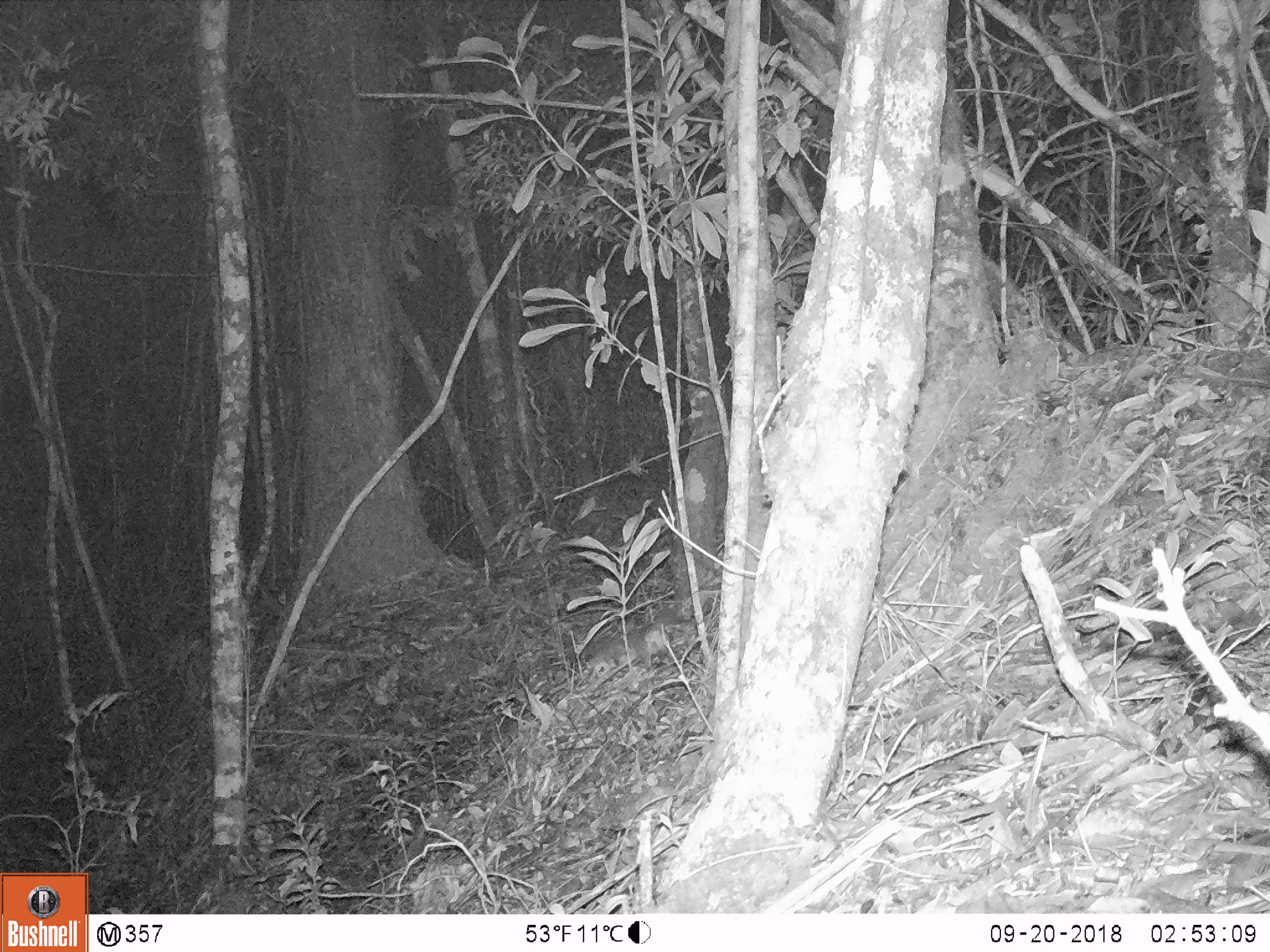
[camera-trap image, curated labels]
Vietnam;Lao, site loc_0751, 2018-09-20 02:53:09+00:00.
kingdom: Animalia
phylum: Chordata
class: Mammalia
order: Carnivora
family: Mustelidae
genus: Melogale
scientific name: Melogale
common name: ferret badger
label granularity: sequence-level